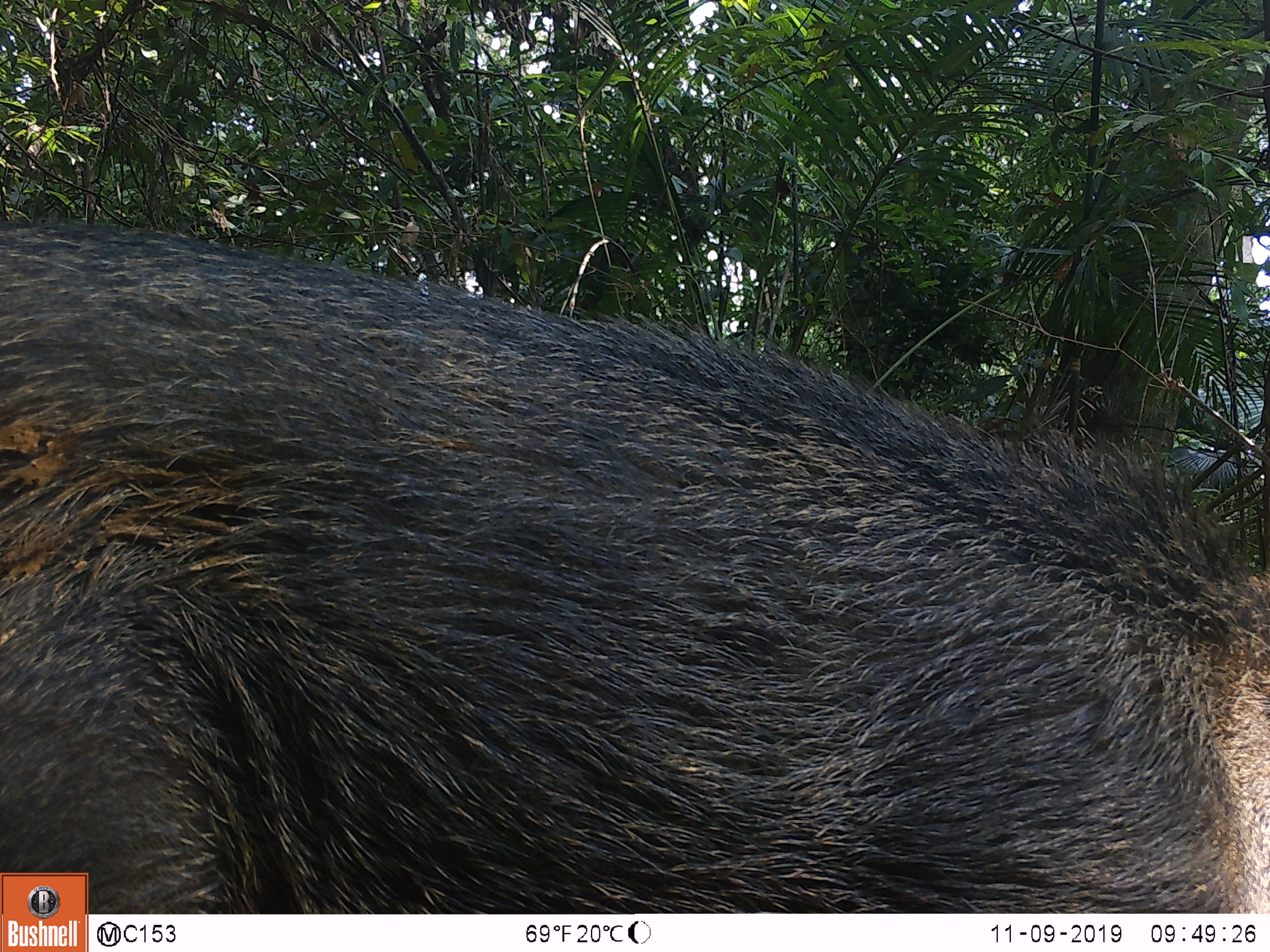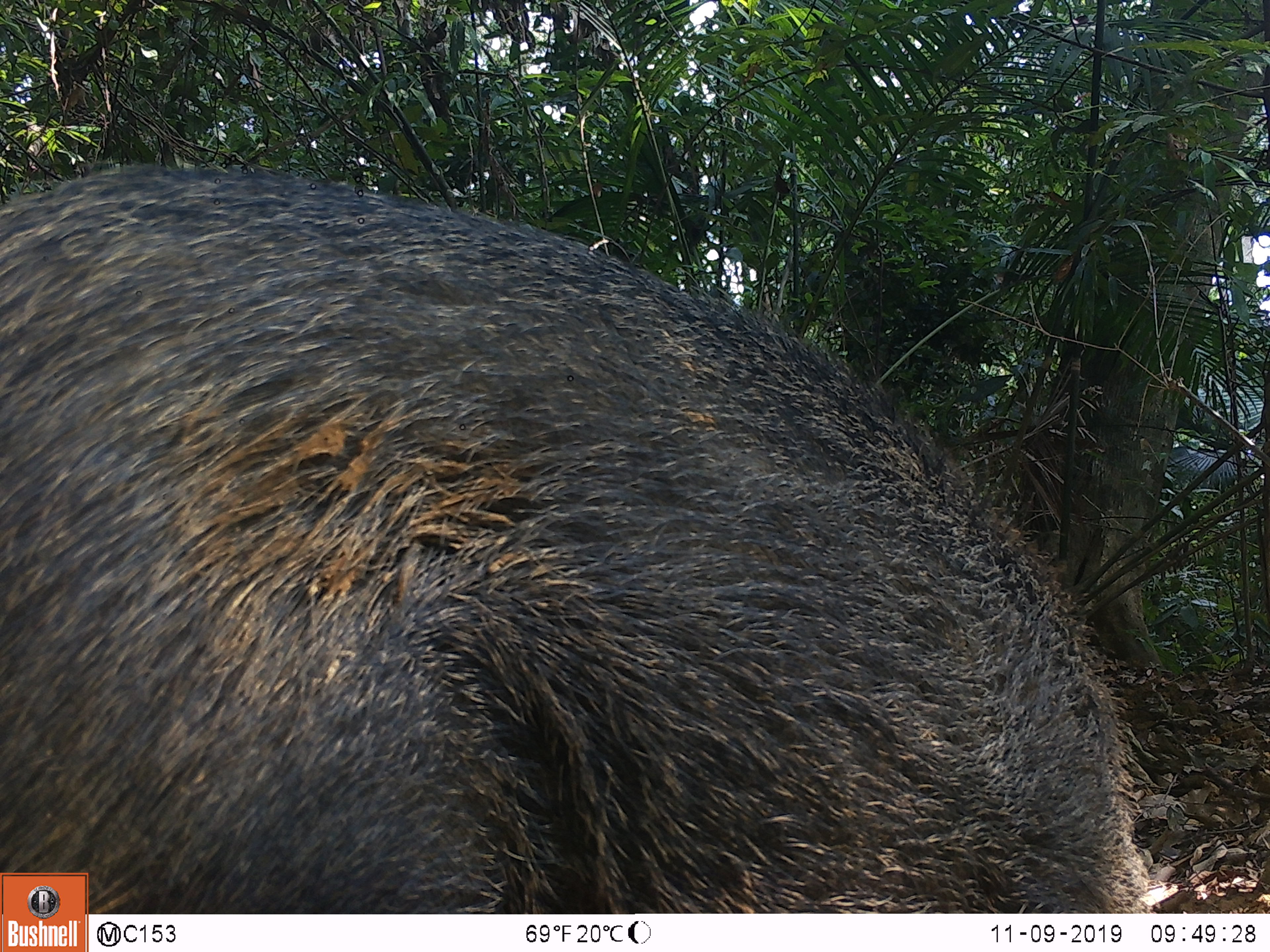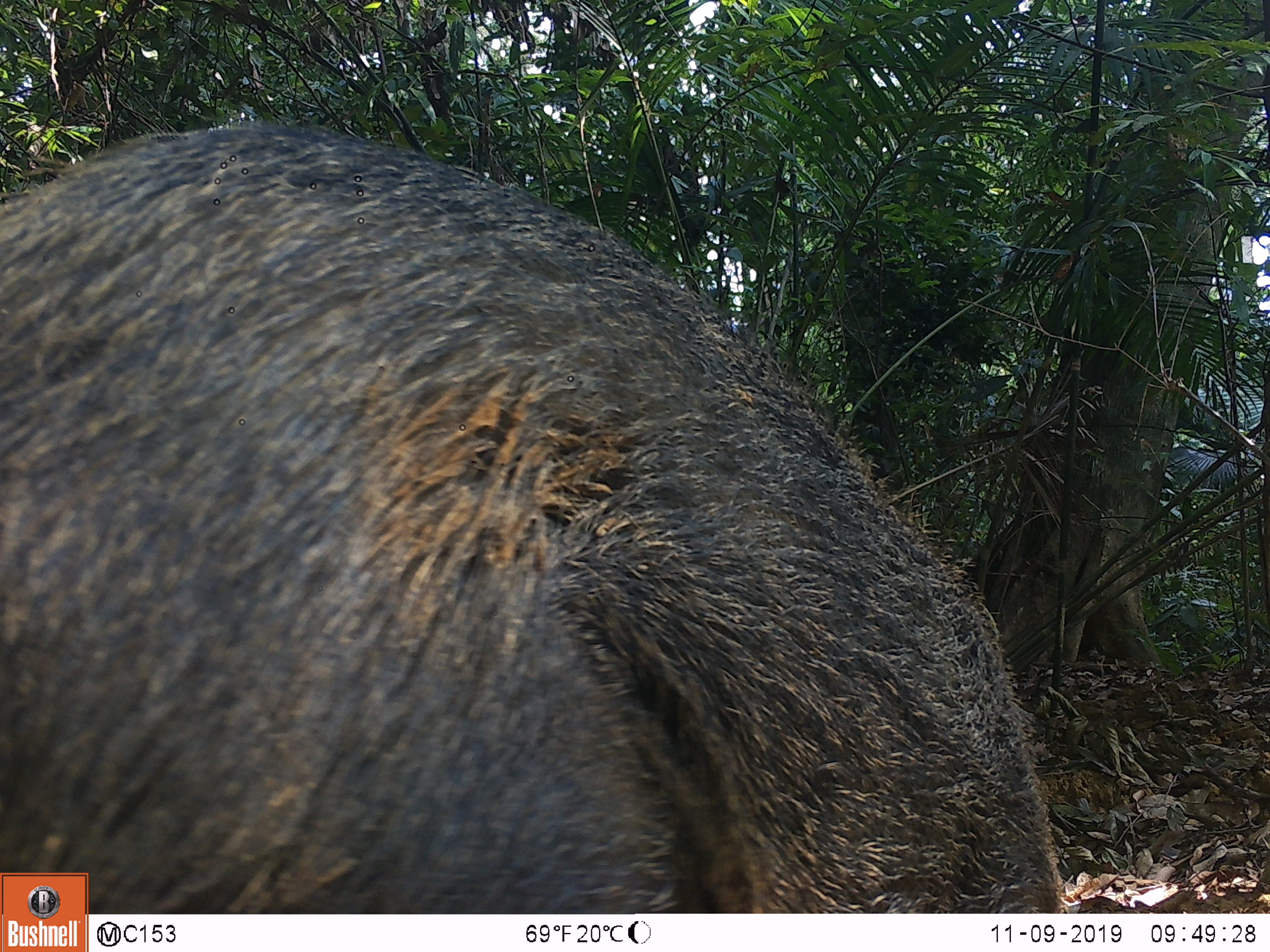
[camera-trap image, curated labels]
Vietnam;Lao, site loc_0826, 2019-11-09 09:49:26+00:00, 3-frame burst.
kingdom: Animalia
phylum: Chordata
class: Mammalia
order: Artiodactyla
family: Suidae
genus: Sus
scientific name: Sus scrofa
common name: eurasian wild pig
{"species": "eurasian wild pig (Sus scrofa)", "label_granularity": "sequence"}